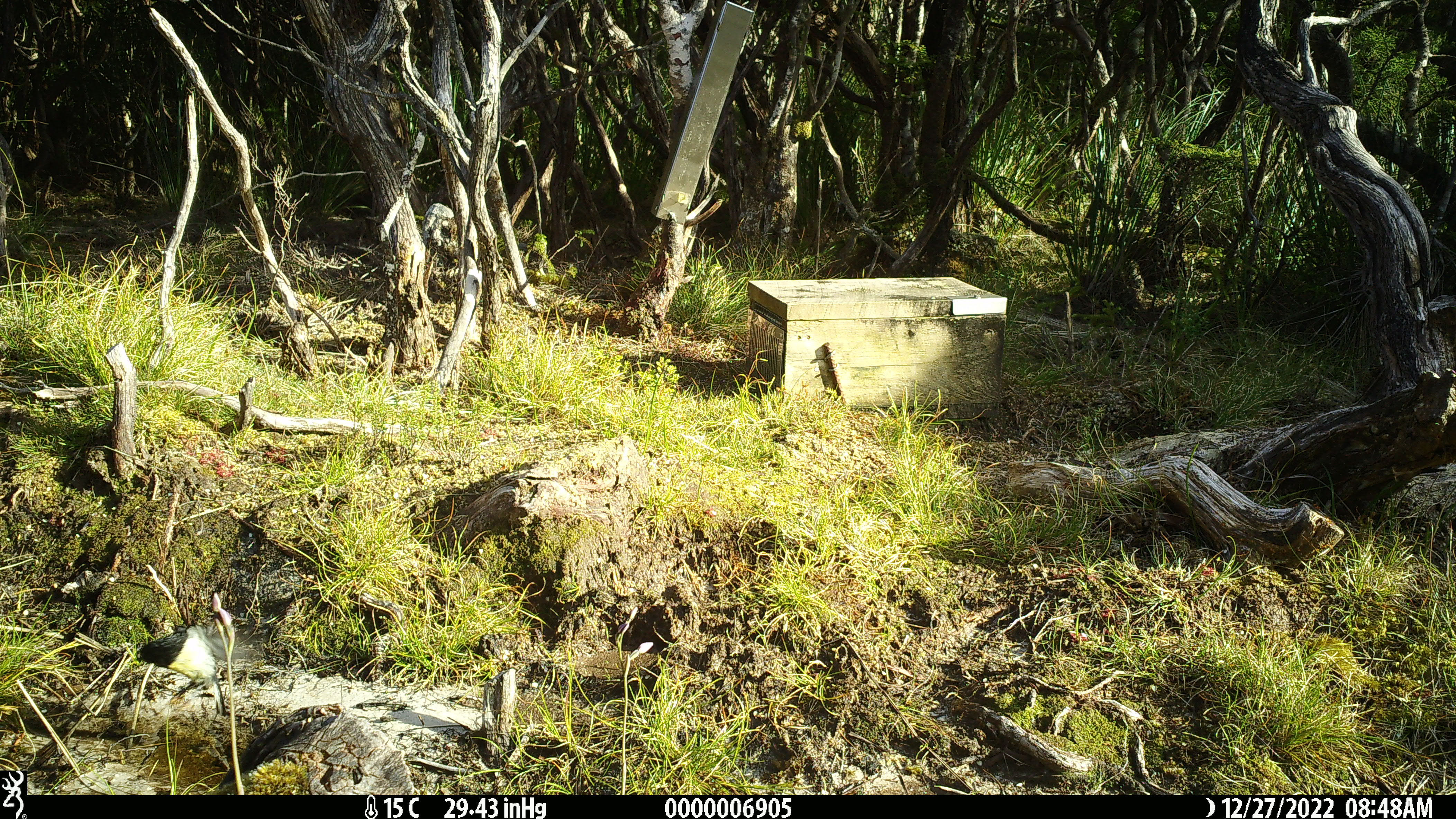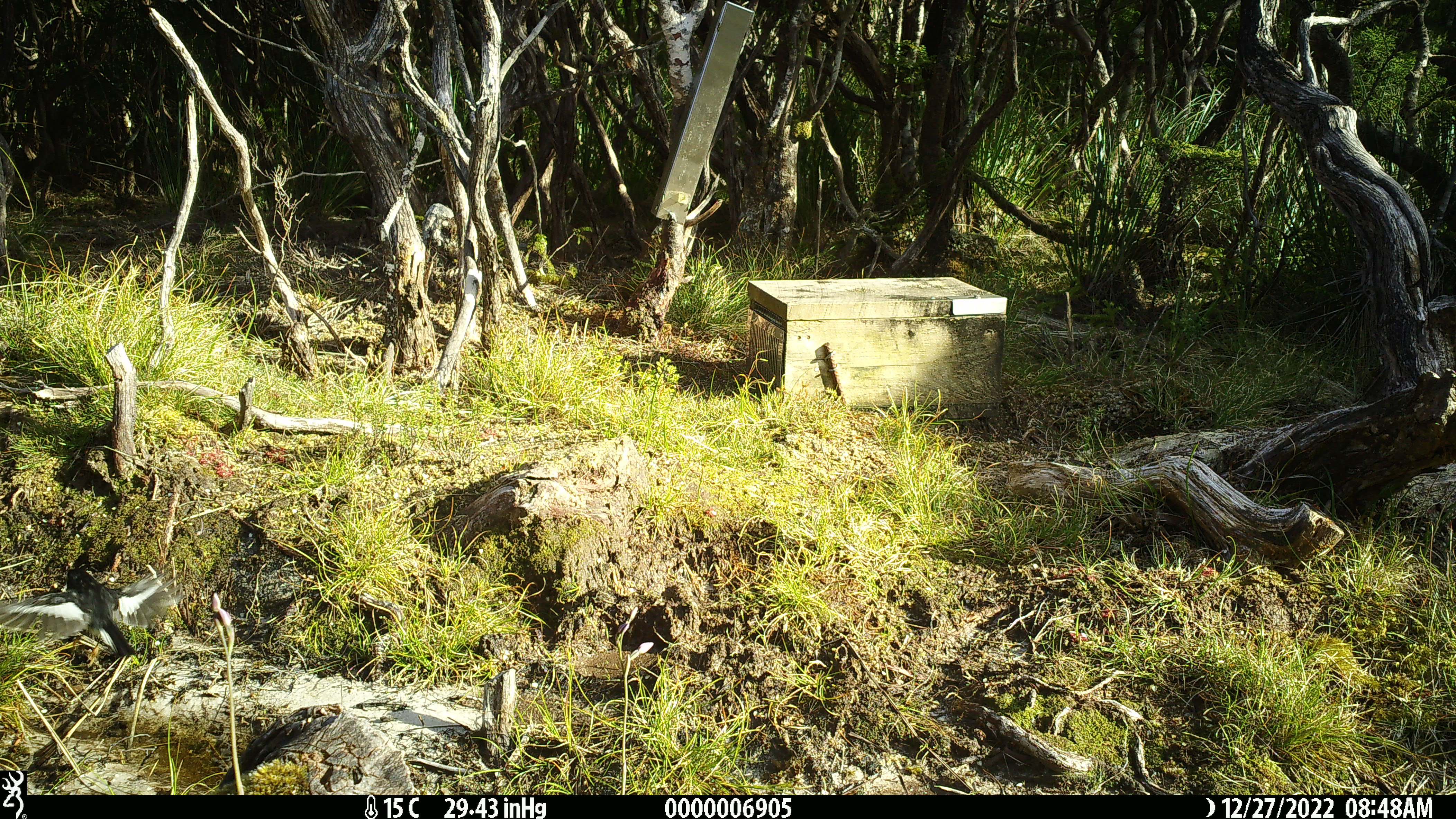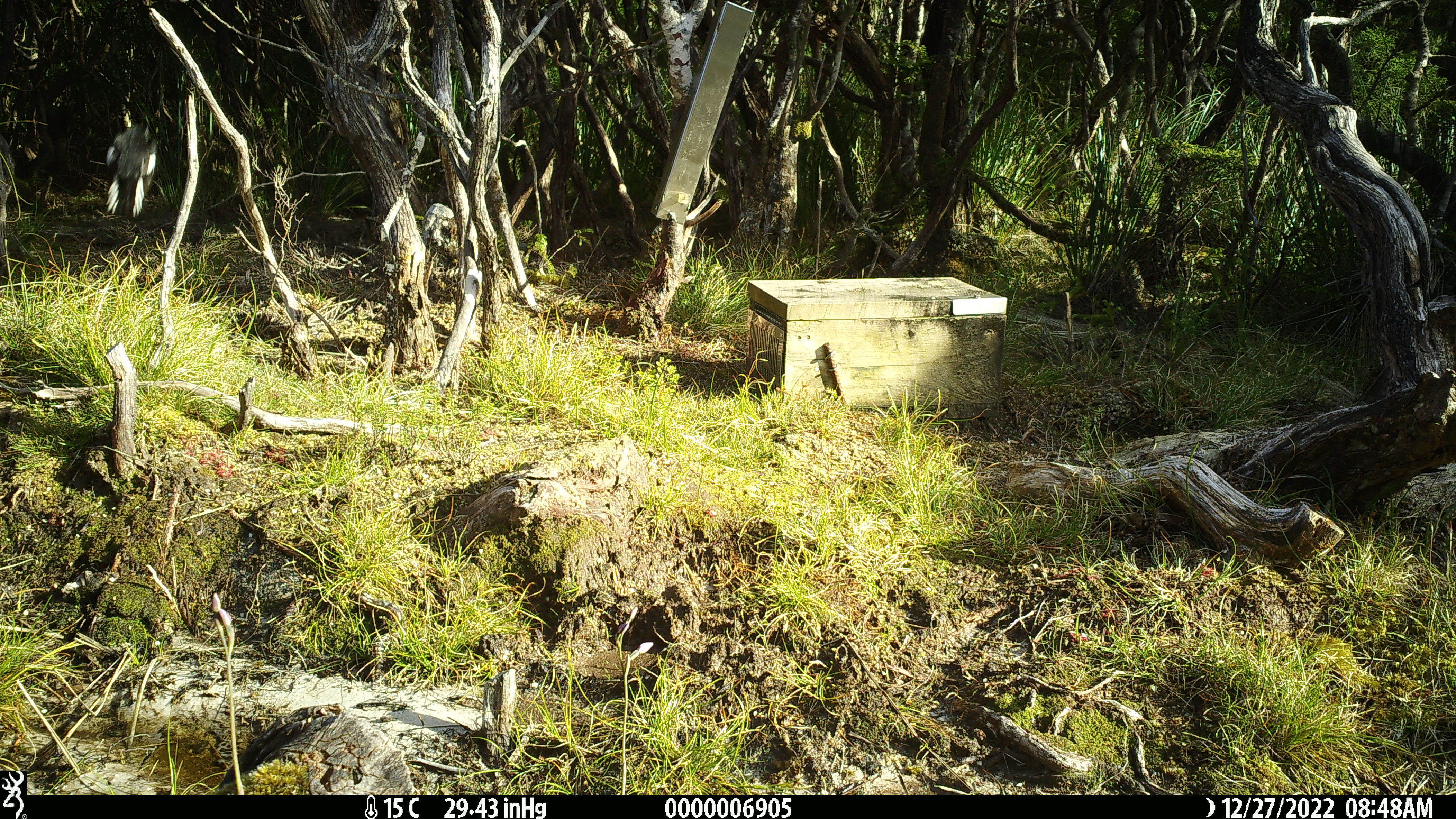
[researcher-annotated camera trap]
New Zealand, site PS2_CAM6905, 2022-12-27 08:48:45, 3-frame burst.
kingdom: Animalia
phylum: Chordata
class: Aves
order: Passeriformes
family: Petroicidae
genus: Petroica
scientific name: Petroica macrocephala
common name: tomtit